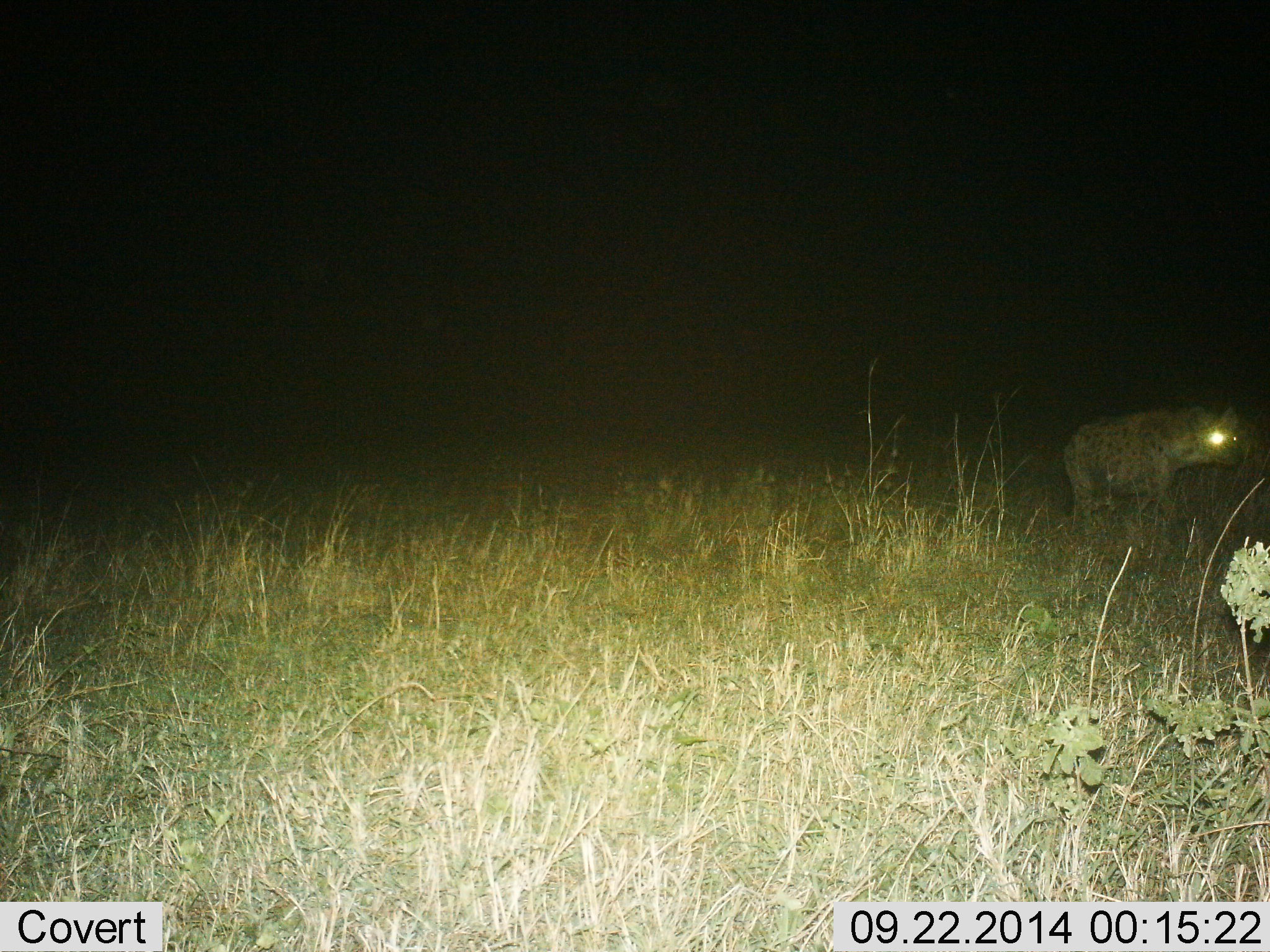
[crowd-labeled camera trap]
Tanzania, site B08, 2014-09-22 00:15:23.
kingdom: Animalia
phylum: Chordata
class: Mammalia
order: Carnivora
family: Hyaenidae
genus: Crocuta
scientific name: Crocuta crocuta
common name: spotted hyena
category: hyenaspotted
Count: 1.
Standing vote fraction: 40%.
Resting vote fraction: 0%.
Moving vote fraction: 60%.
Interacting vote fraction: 0%.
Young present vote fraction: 0%.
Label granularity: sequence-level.